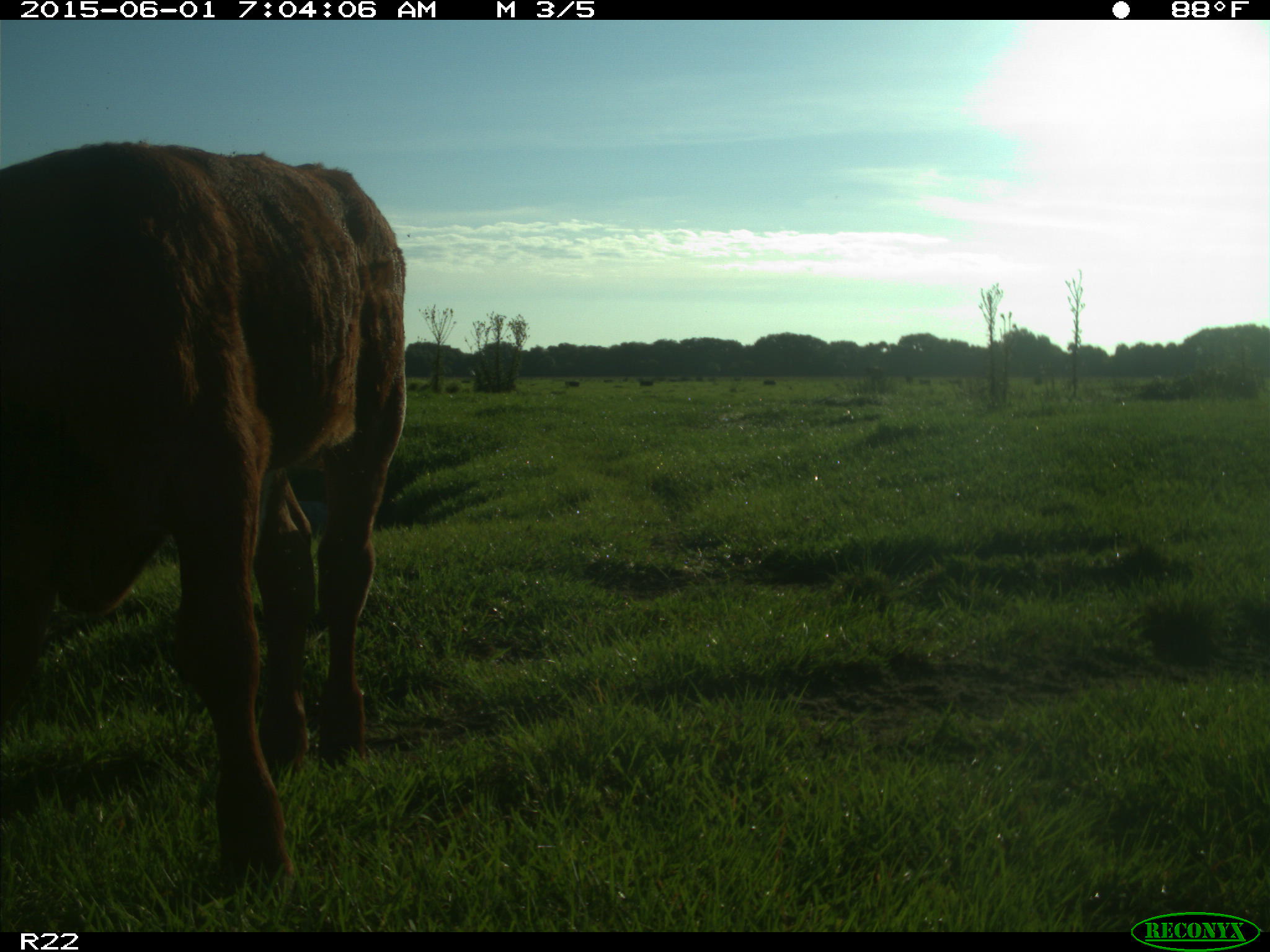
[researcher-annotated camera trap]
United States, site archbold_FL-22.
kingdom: Animalia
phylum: Chordata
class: Mammalia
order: Artiodactyla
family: Bovidae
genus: Bos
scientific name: Bos taurus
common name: domestic cow